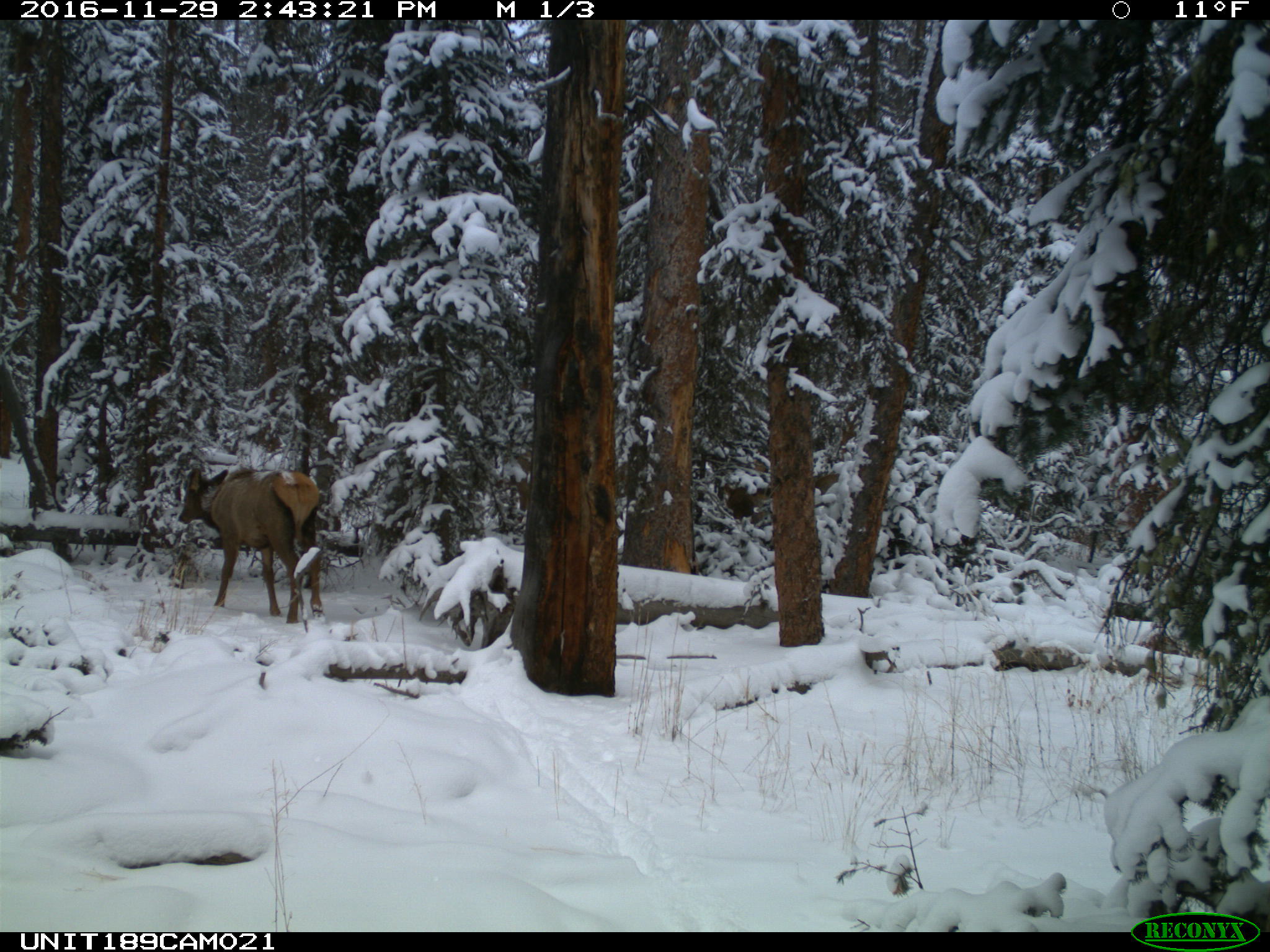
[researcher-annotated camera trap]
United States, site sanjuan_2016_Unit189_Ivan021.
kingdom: Animalia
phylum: Chordata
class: Mammalia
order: Artiodactyla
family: Cervidae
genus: Cervus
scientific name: Cervus elaphus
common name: red deer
Cervus elaphus (red deer).